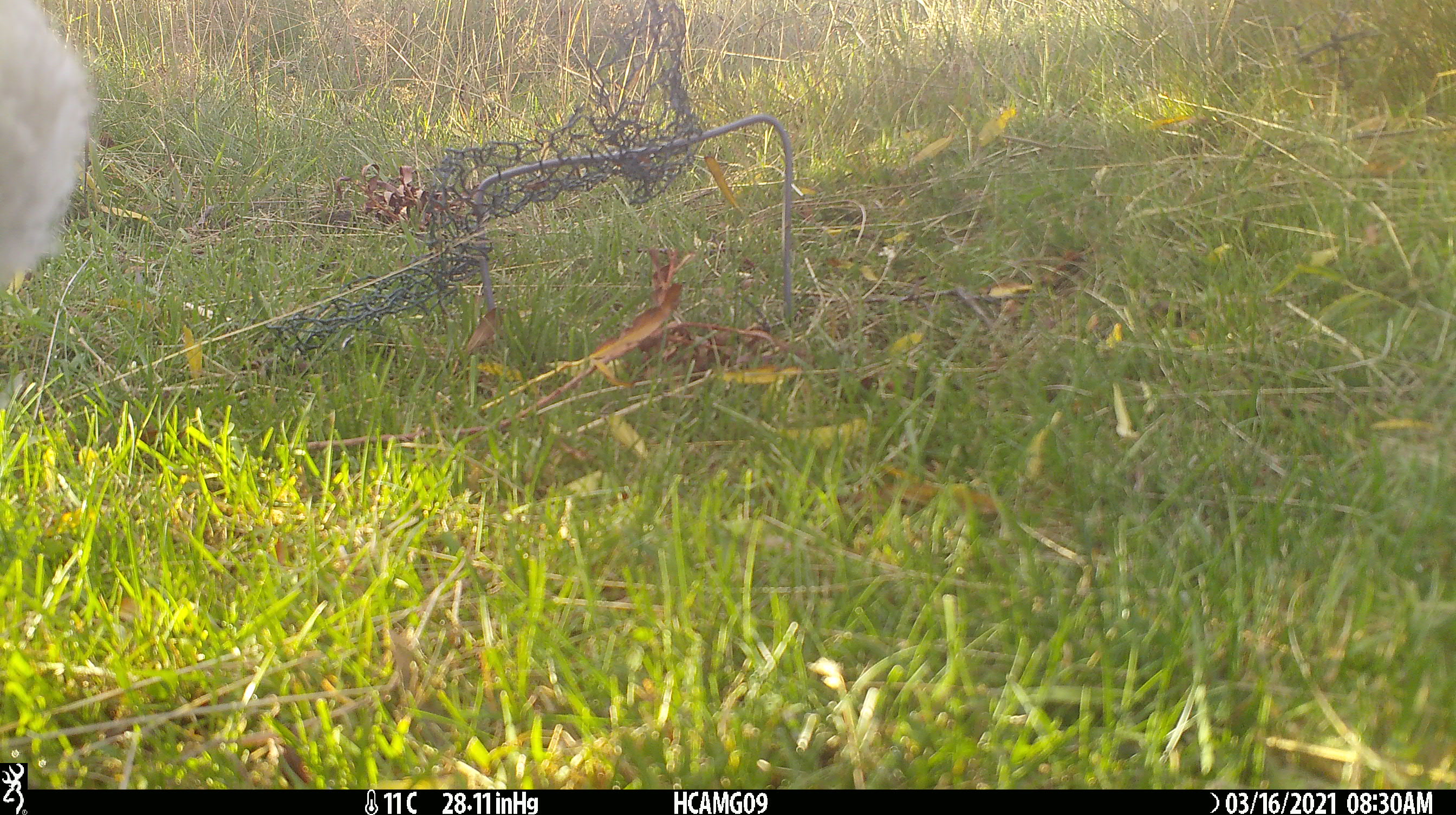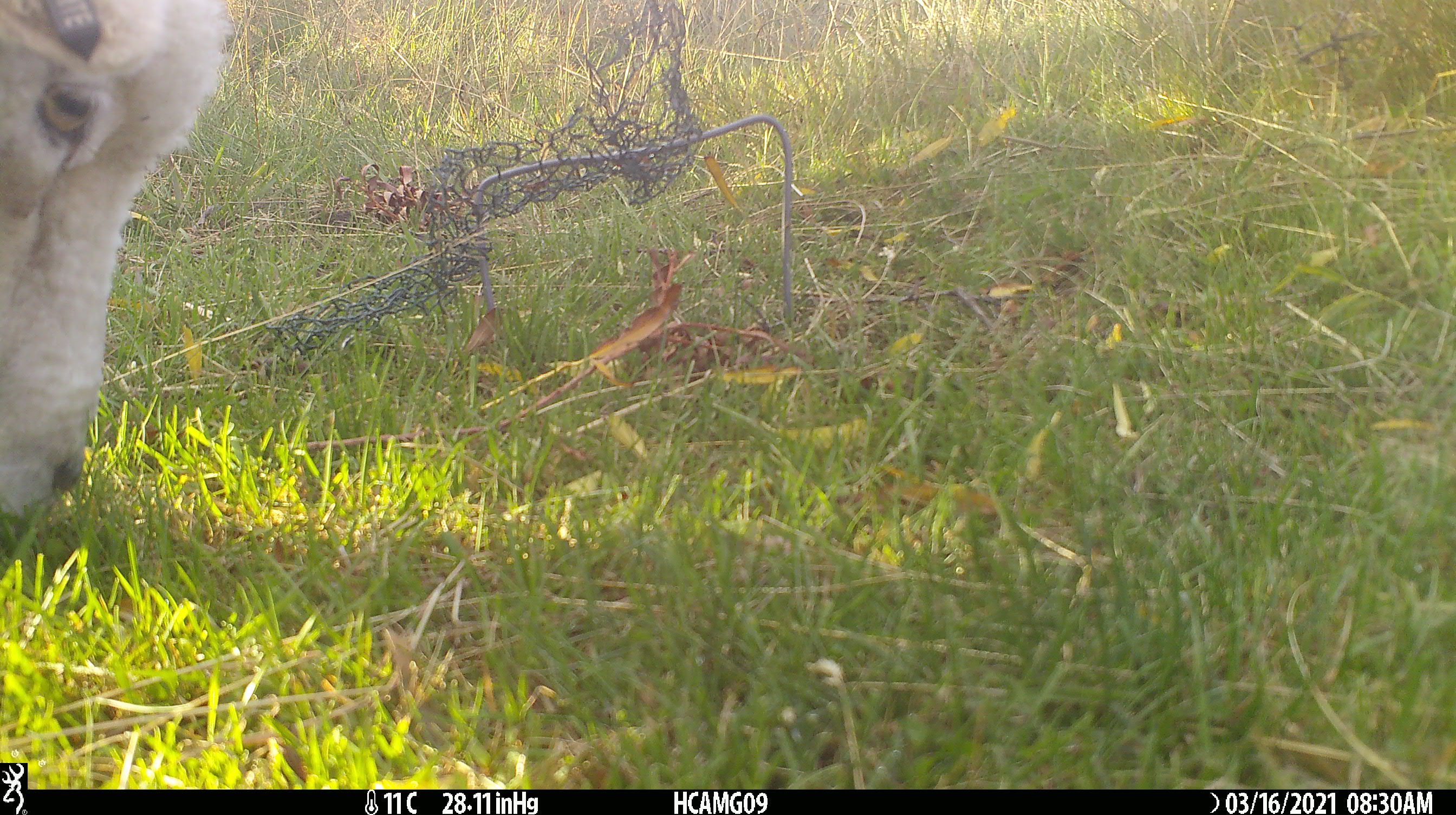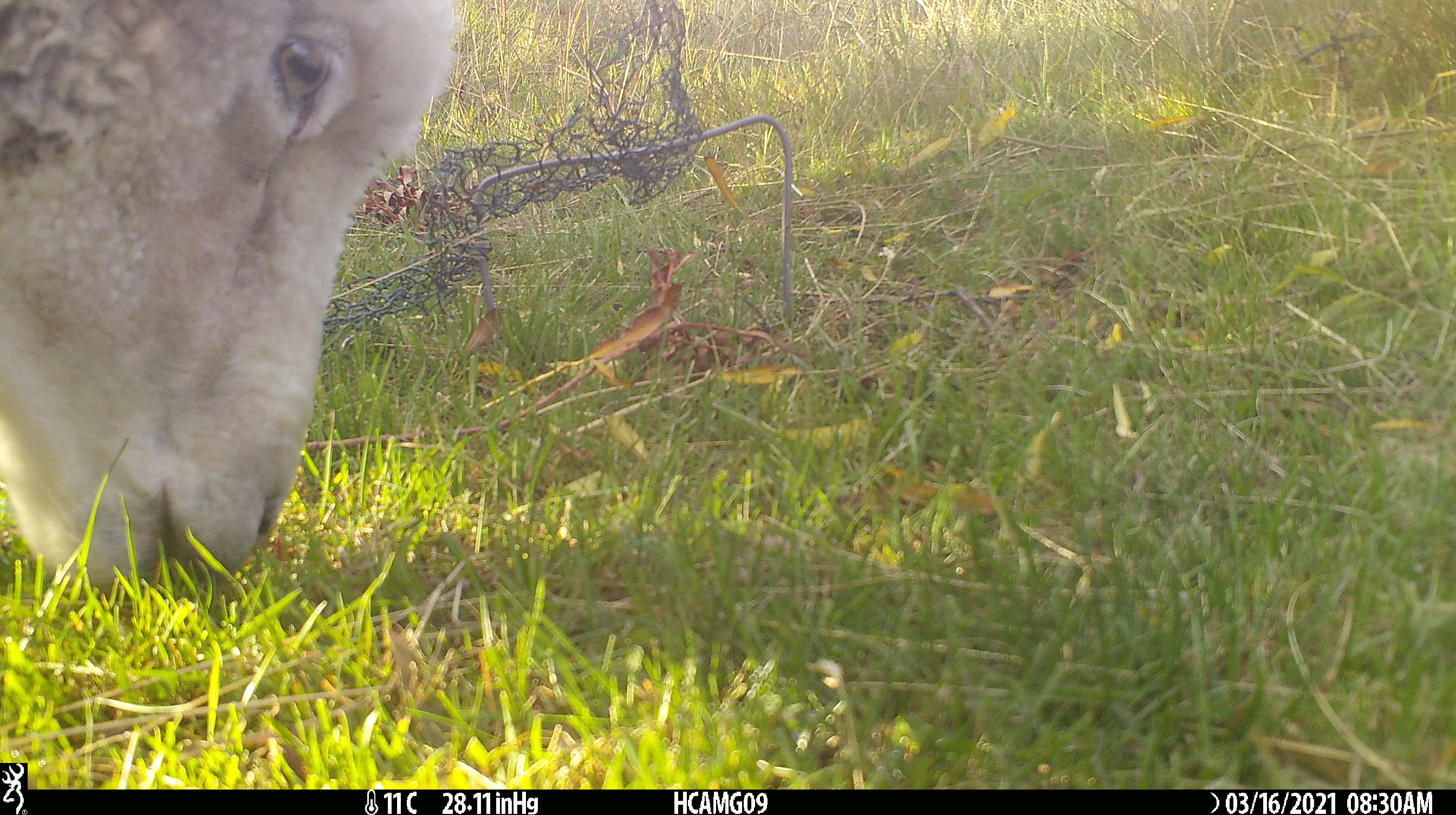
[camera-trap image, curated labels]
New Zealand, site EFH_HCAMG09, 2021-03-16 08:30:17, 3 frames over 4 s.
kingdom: Animalia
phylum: Chordata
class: Mammalia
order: Artiodactyla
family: Bovidae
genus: Ovis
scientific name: Ovis aries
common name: domestic sheep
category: sheep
Sheep (domestic sheep) (Ovis aries).